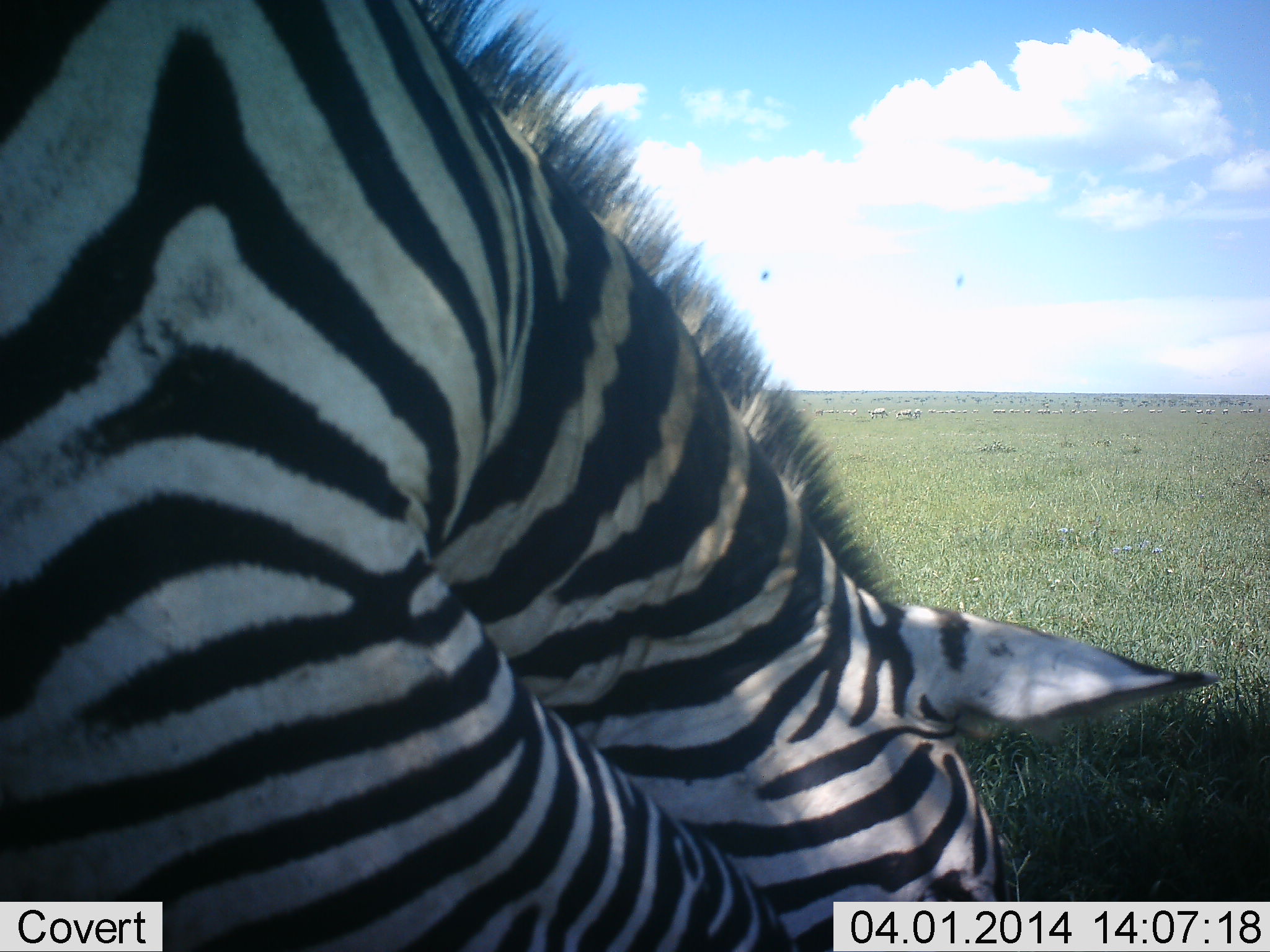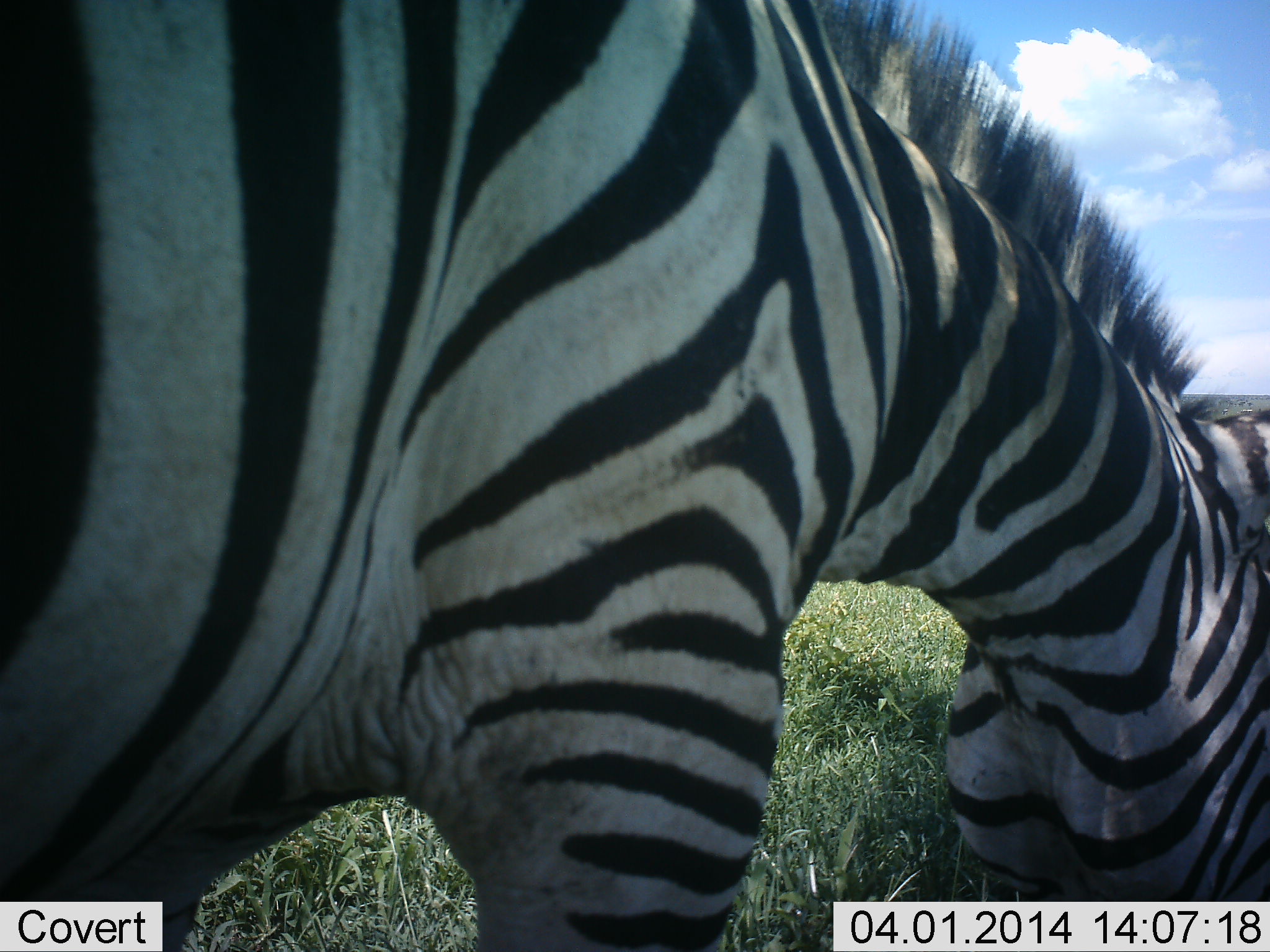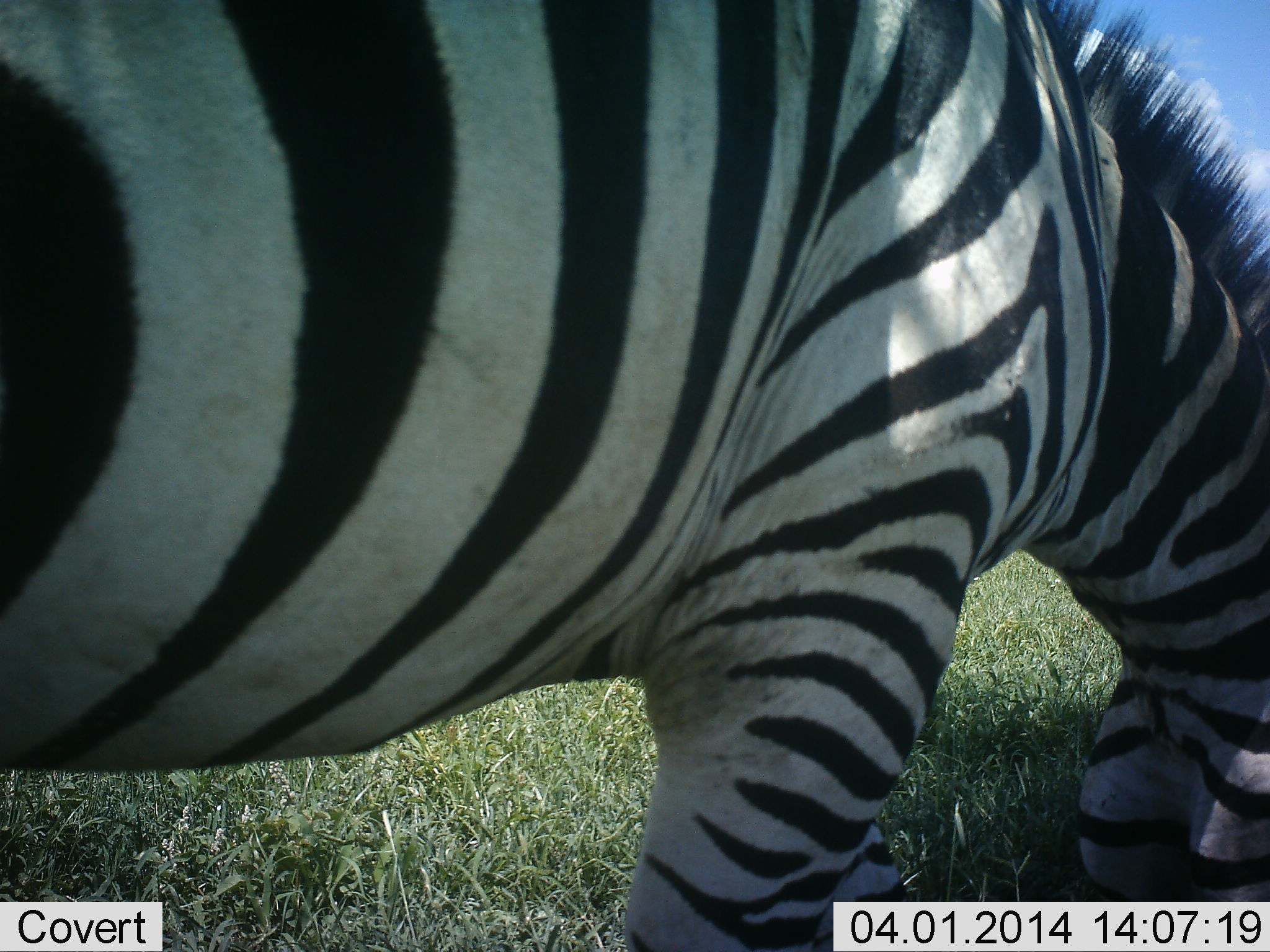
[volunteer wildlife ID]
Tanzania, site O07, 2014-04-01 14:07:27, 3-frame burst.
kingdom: Animalia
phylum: Chordata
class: Mammalia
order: Perissodactyla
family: Equidae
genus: Equus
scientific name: Equus quagga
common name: plains zebra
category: zebra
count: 1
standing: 20%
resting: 0%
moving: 10%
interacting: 0%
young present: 0%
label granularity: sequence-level